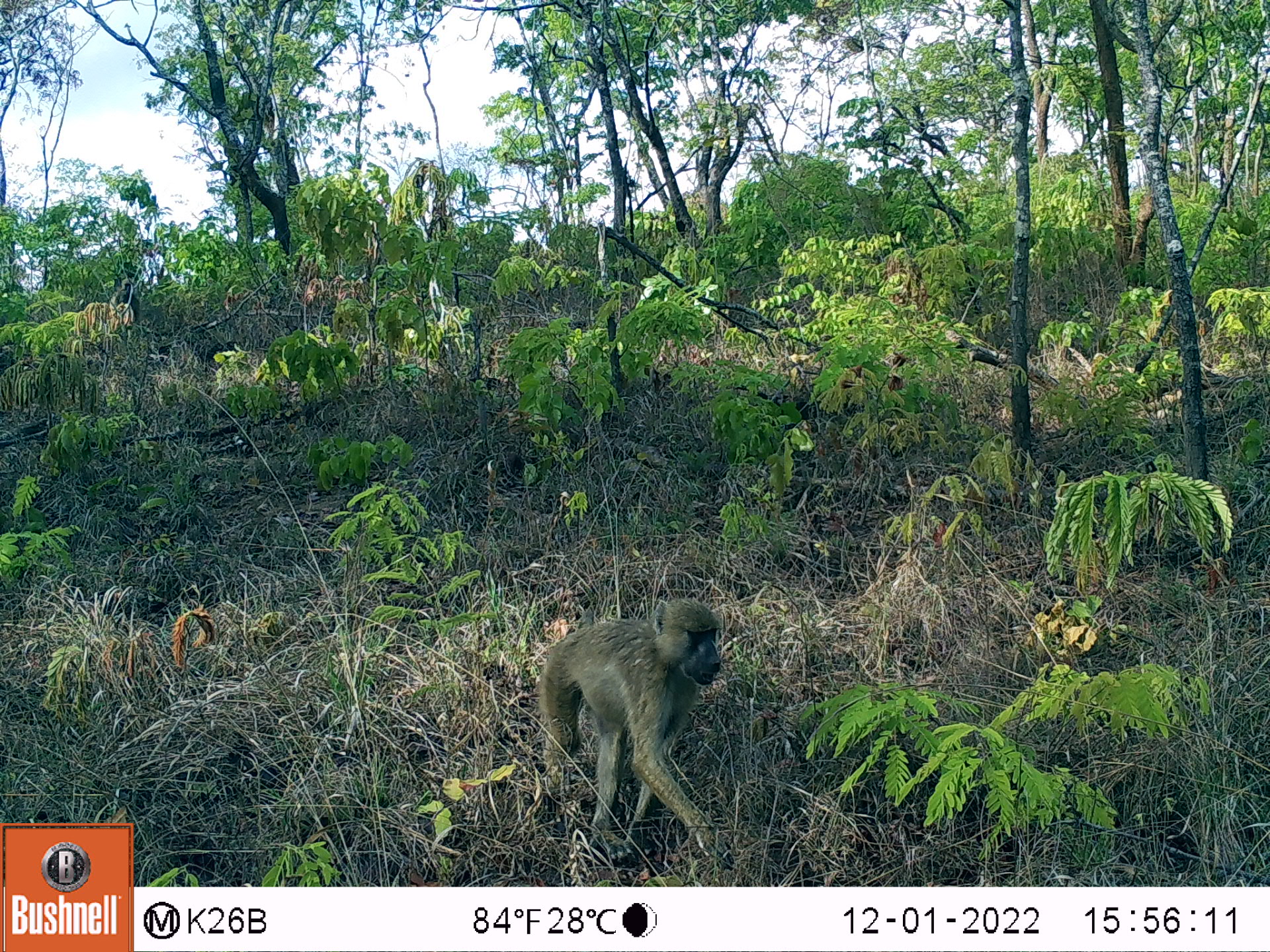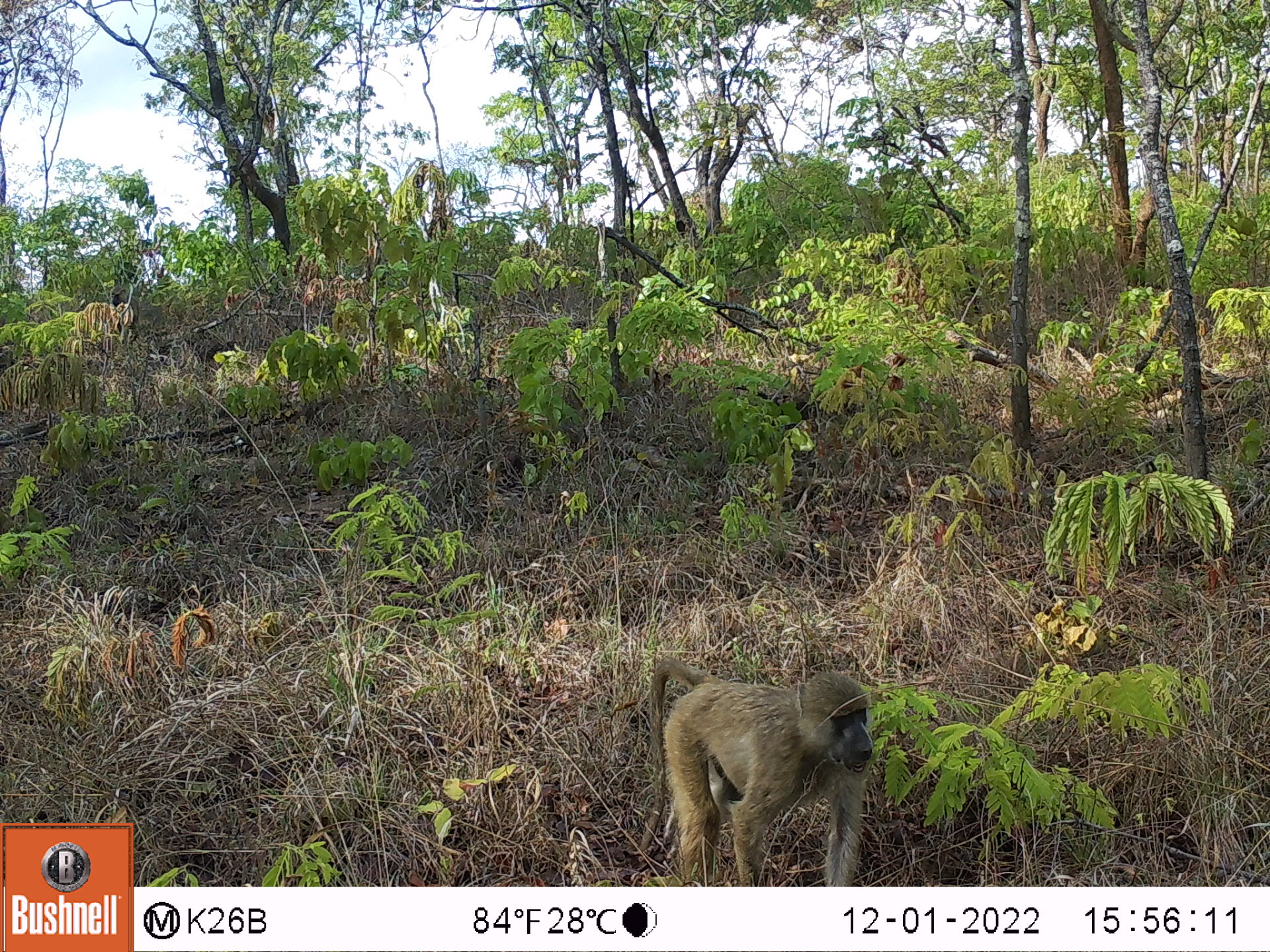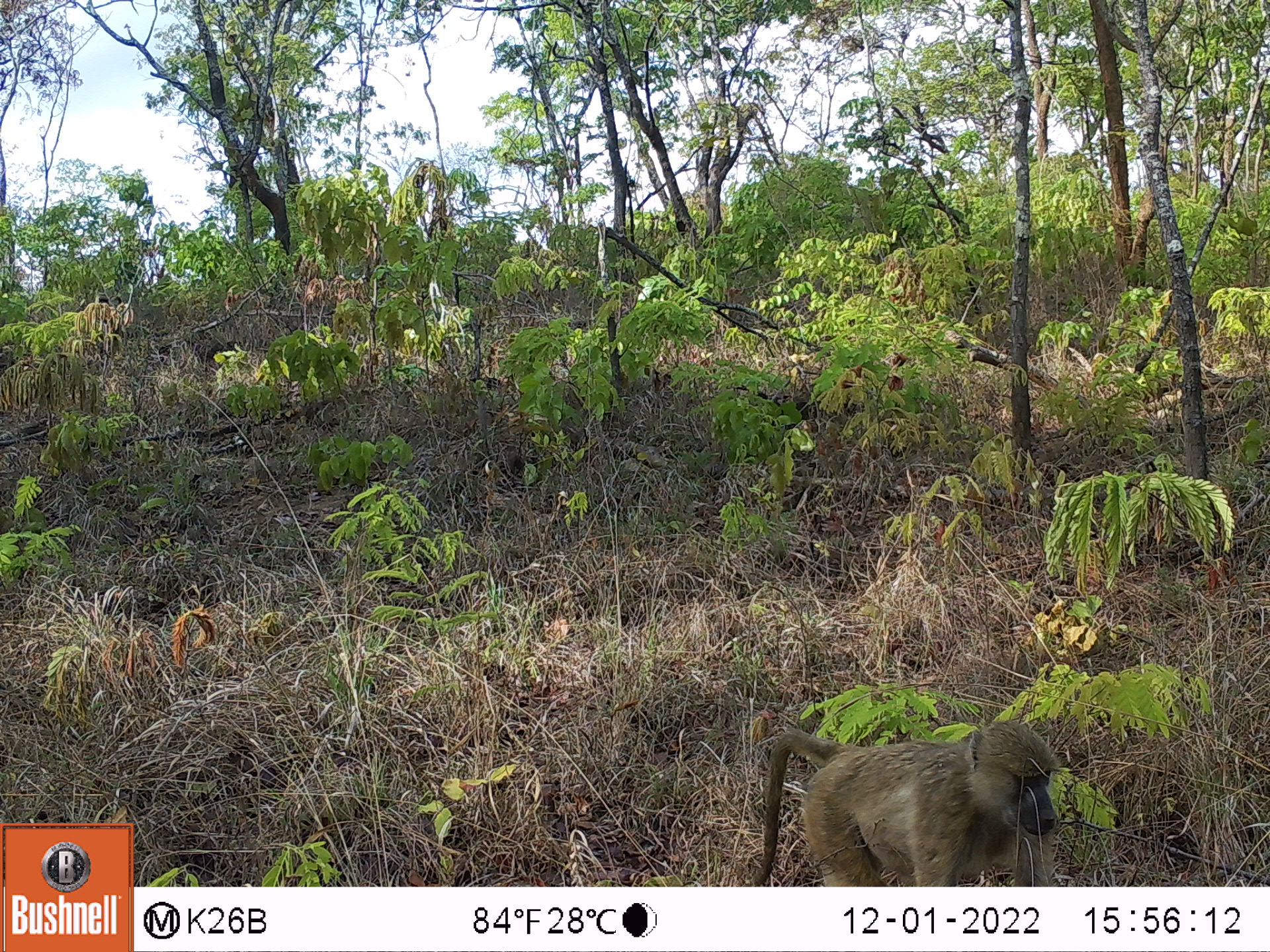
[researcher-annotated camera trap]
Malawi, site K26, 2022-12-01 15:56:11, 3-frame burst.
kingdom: Animalia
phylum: Chordata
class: Mammalia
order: Primates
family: Cercopithecidae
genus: Papio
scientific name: Papio cynocephalus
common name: yellow baboon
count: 2